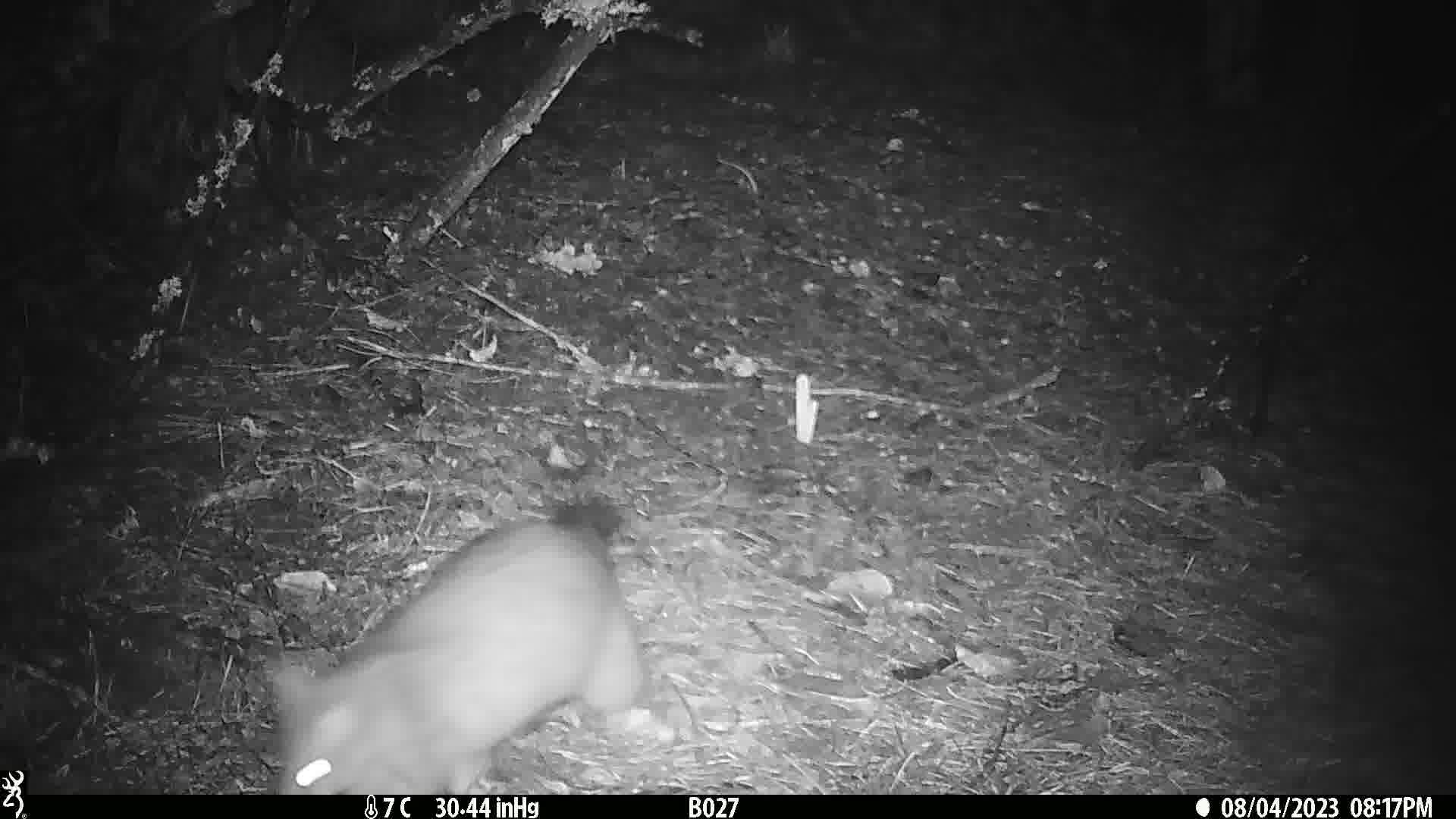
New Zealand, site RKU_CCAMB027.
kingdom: Animalia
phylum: Chordata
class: Mammalia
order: Diprotodontia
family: Phalangeridae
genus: Trichosurus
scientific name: Trichosurus vulpecula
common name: common brushtail possum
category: possum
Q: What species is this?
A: Possum (common brushtail possum) (Trichosurus vulpecula).